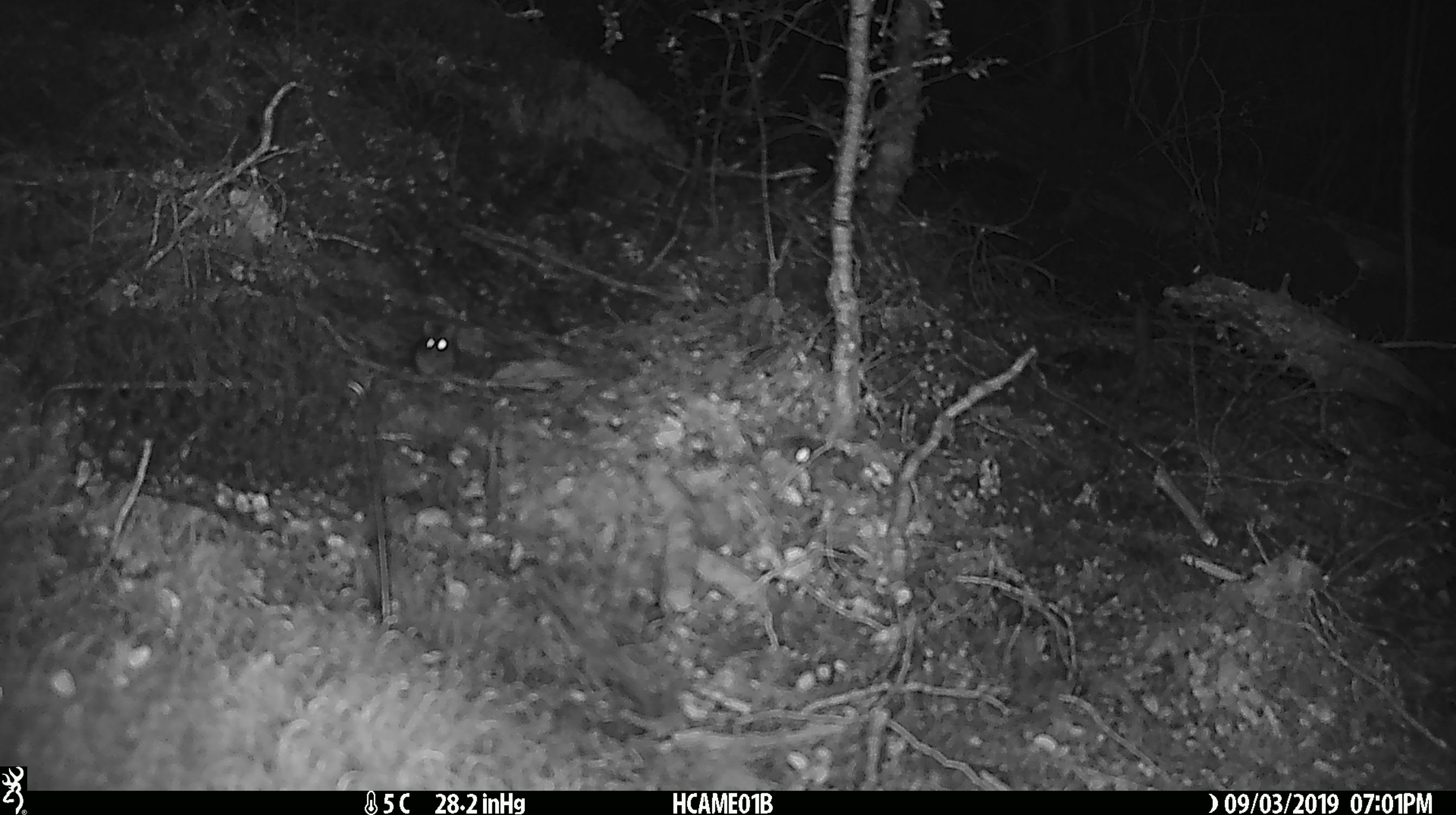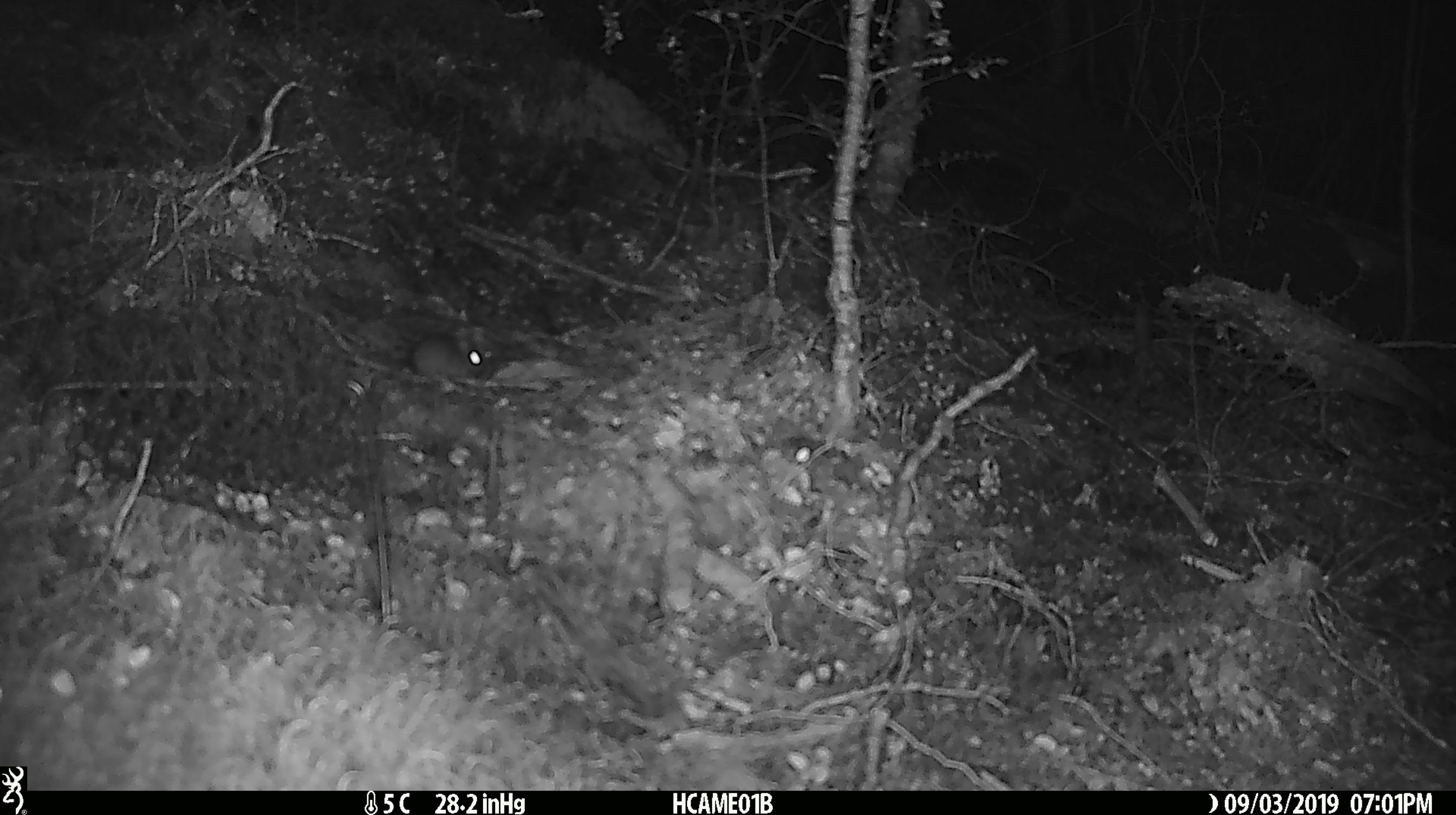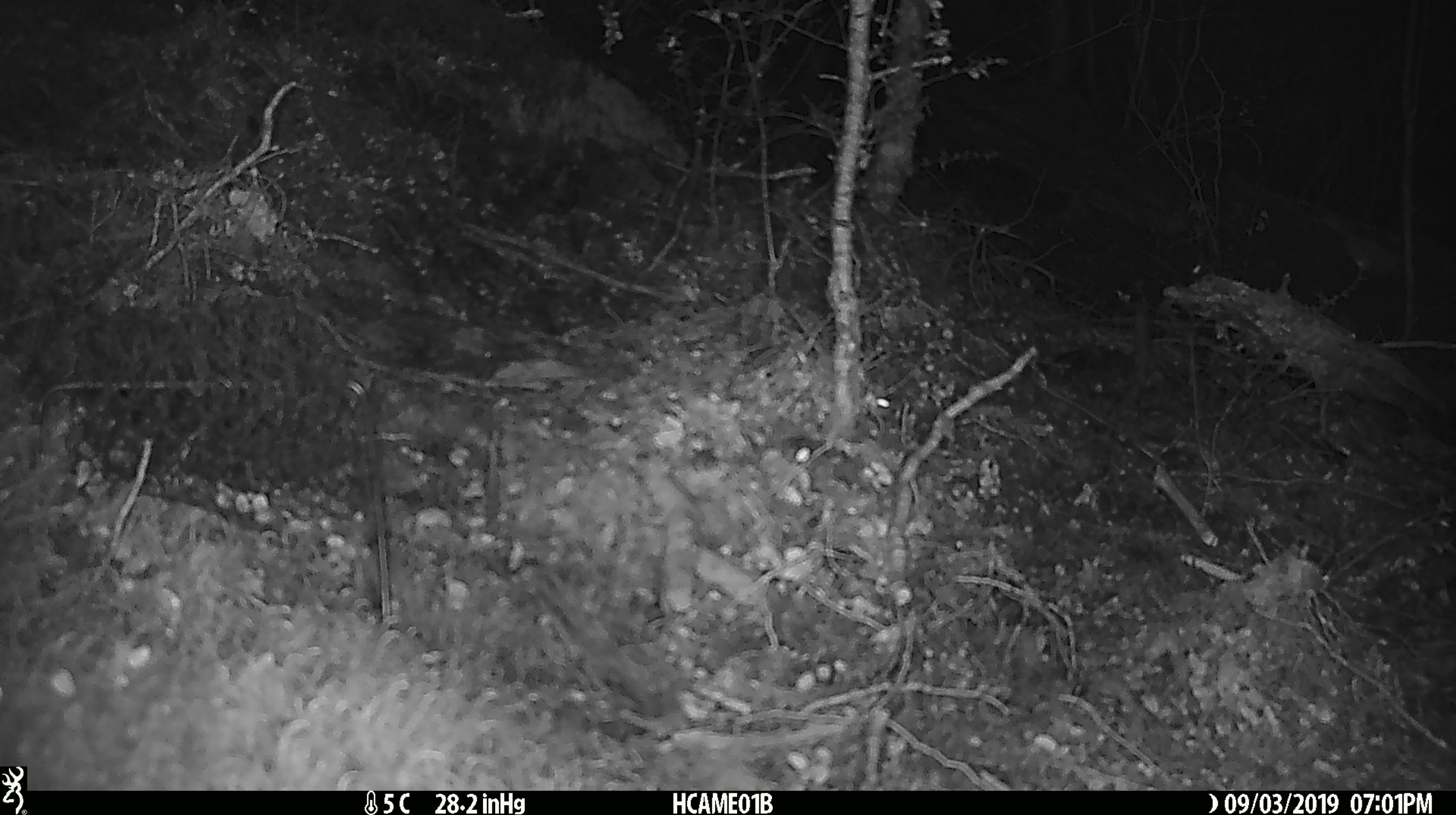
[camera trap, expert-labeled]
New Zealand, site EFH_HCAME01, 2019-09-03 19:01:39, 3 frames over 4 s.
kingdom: Animalia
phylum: Chordata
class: Mammalia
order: Rodentia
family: Muridae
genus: Mus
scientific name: Mus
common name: mouse